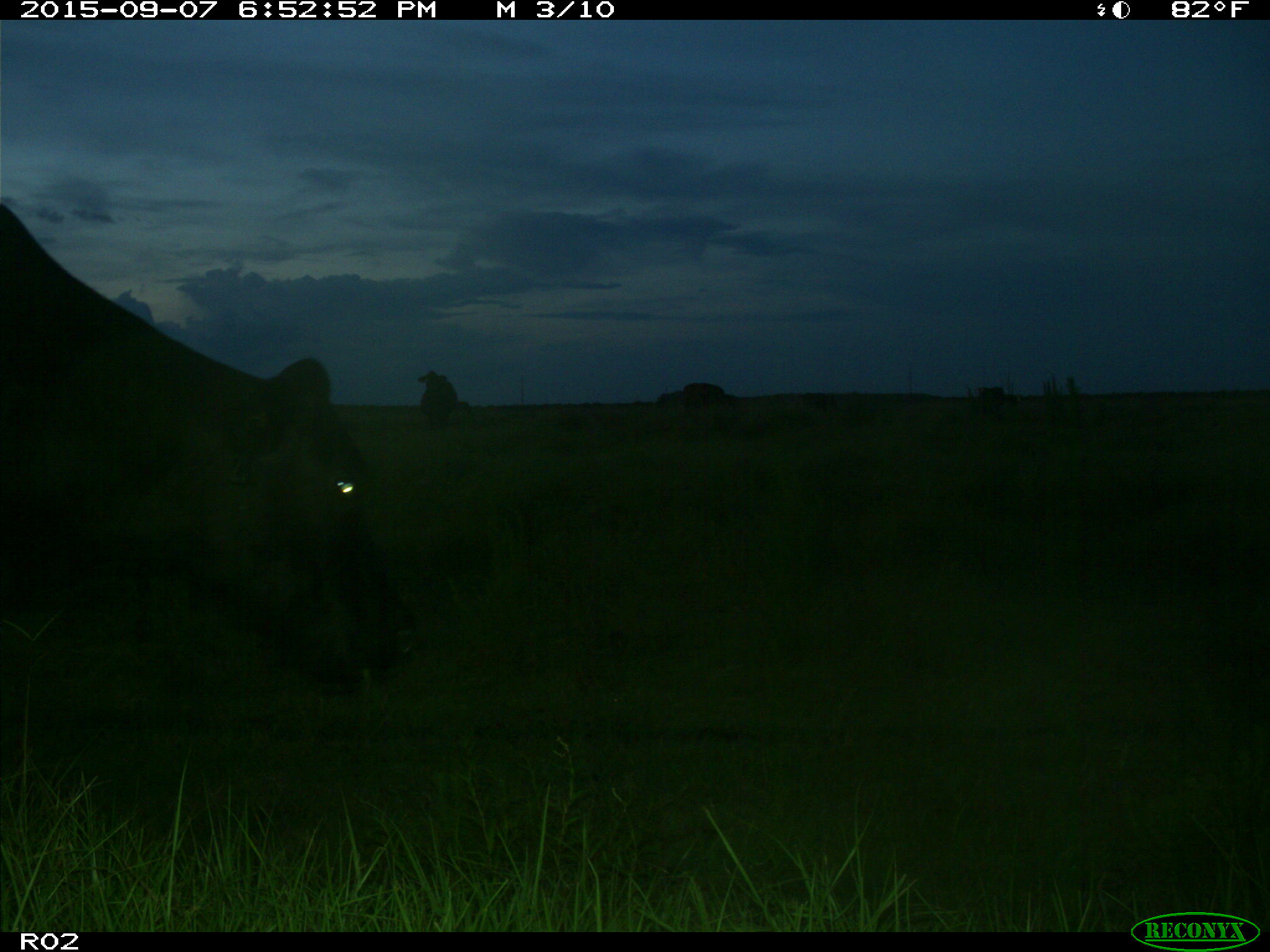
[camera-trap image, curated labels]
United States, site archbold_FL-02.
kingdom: Animalia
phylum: Chordata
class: Mammalia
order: Artiodactyla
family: Bovidae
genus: Bos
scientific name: Bos taurus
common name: domestic cow